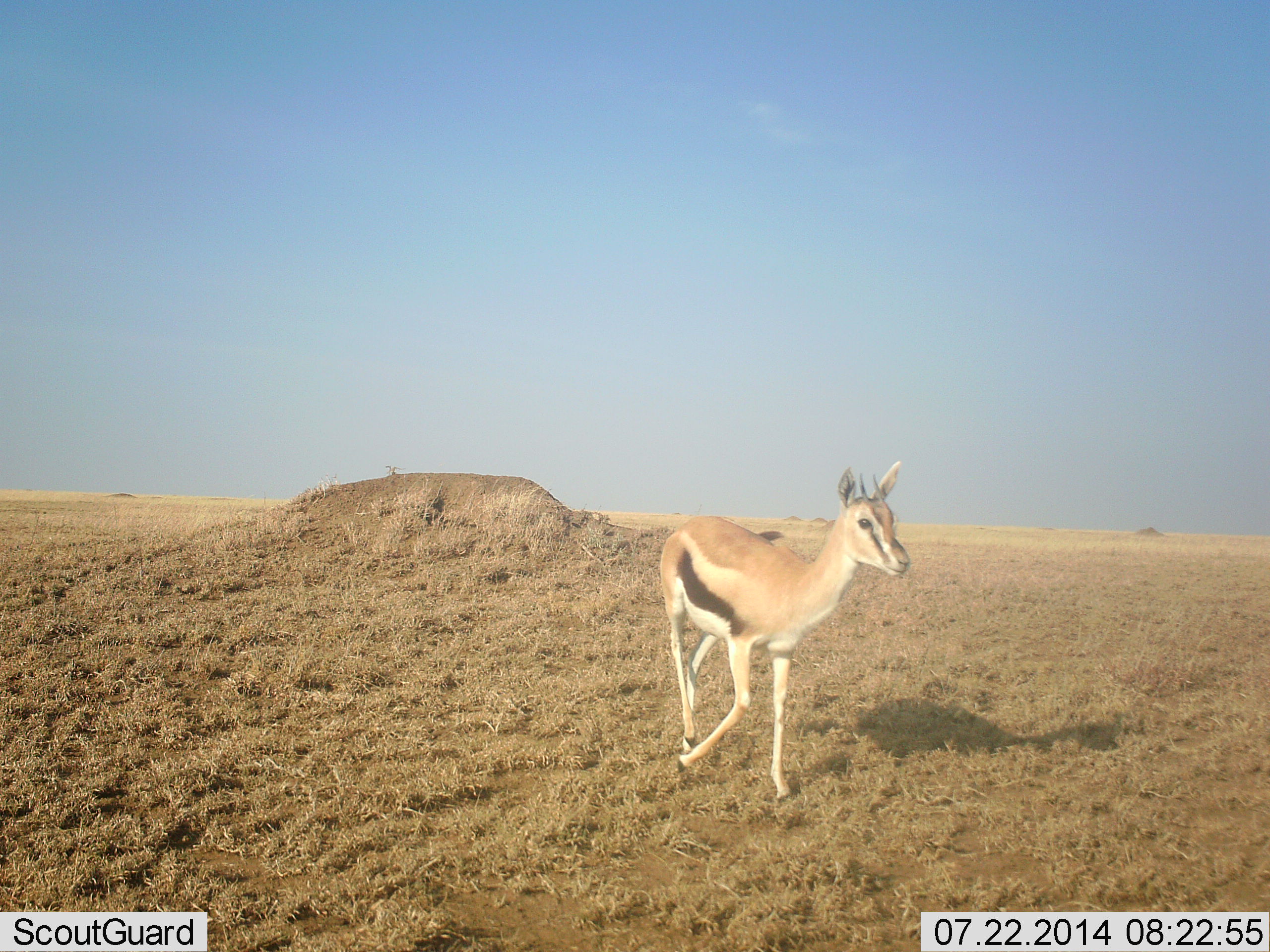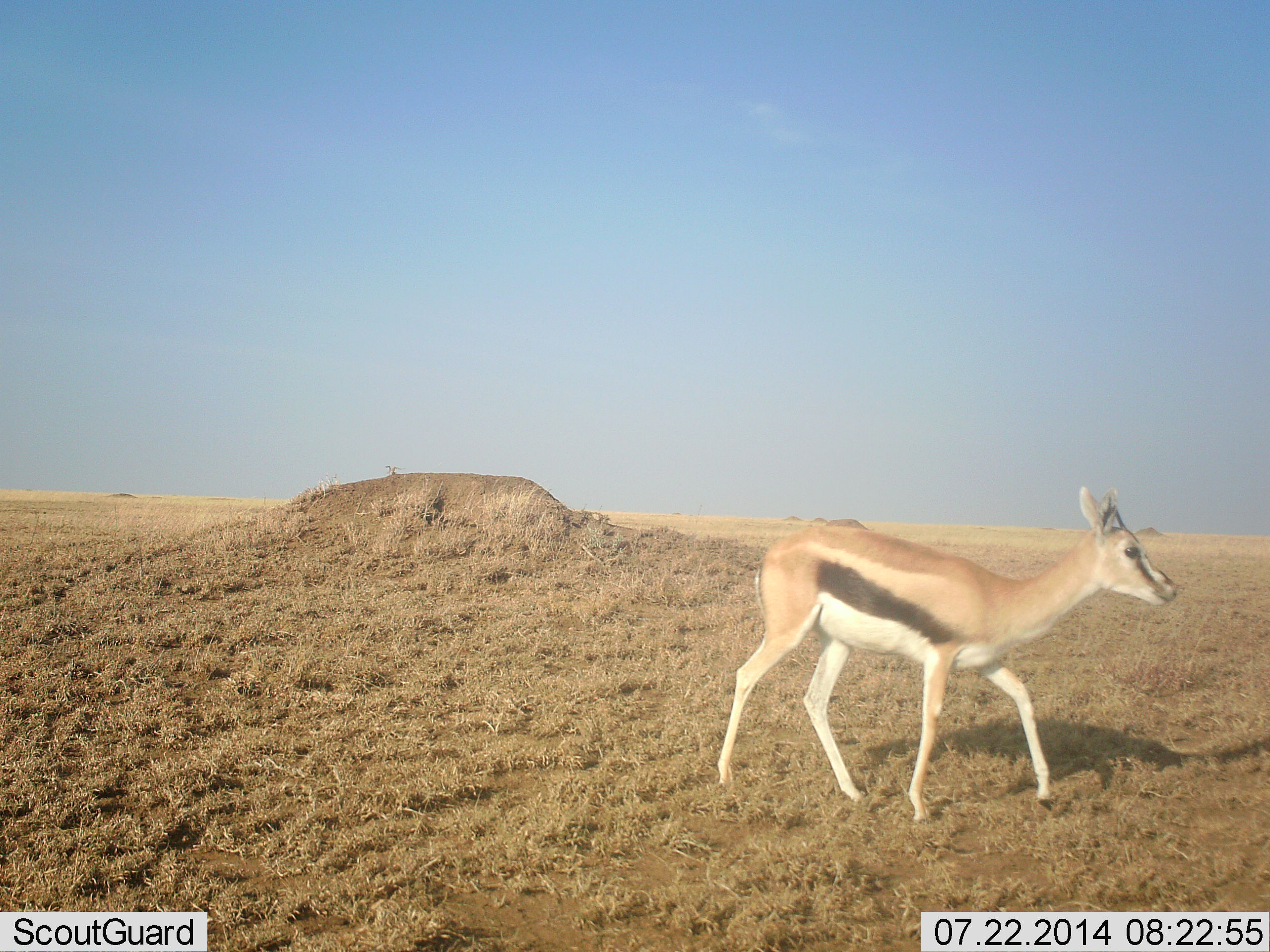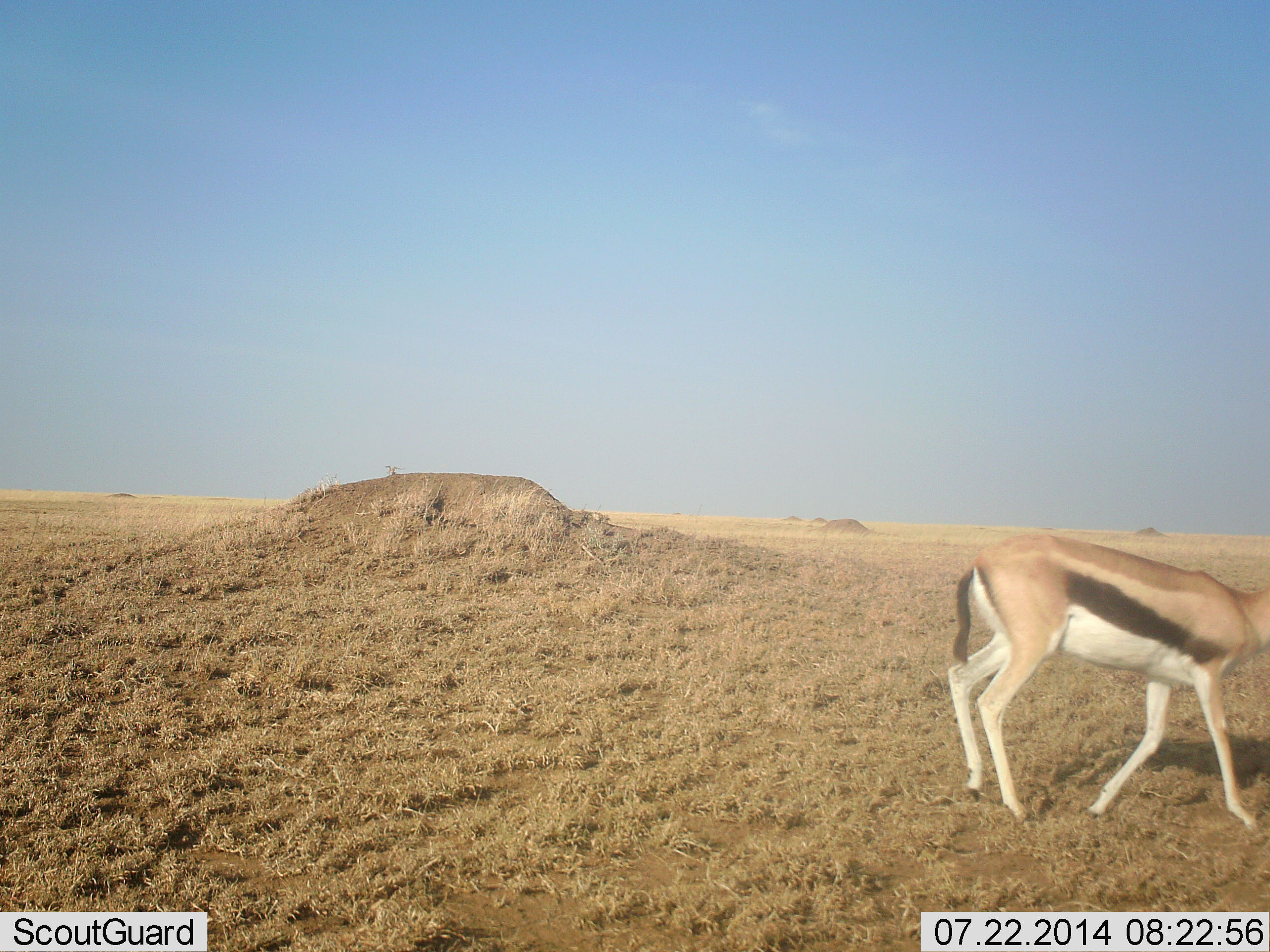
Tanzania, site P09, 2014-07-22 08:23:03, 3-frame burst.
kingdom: Animalia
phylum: Chordata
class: Mammalia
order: Artiodactyla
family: Bovidae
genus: Eudorcas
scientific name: Eudorcas thomsonii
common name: thomson's gazelle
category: gazellethomsons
Gazellethomsons (thomson's gazelle) (Eudorcas thomsonii), count 1. Behavior (volunteer vote fractions): standing 0%, resting 0%, moving 100%, interacting 0%. Young present (vote fraction): 0%. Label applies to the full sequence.